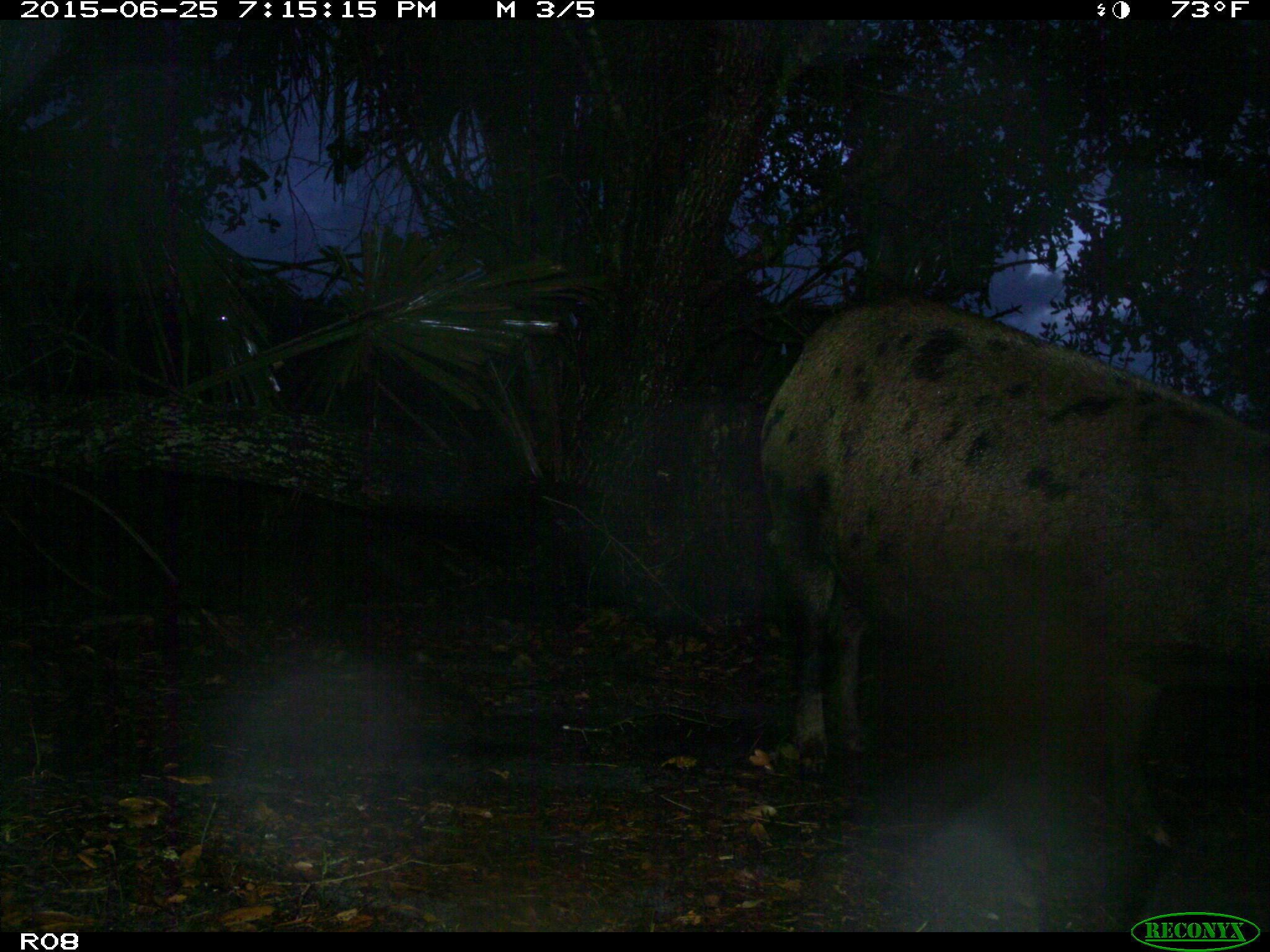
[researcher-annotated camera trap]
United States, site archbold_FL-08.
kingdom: Animalia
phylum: Chordata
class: Mammalia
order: Artiodactyla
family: Suidae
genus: Sus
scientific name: Sus scrofa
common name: wild boar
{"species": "Sus scrofa (wild boar)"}